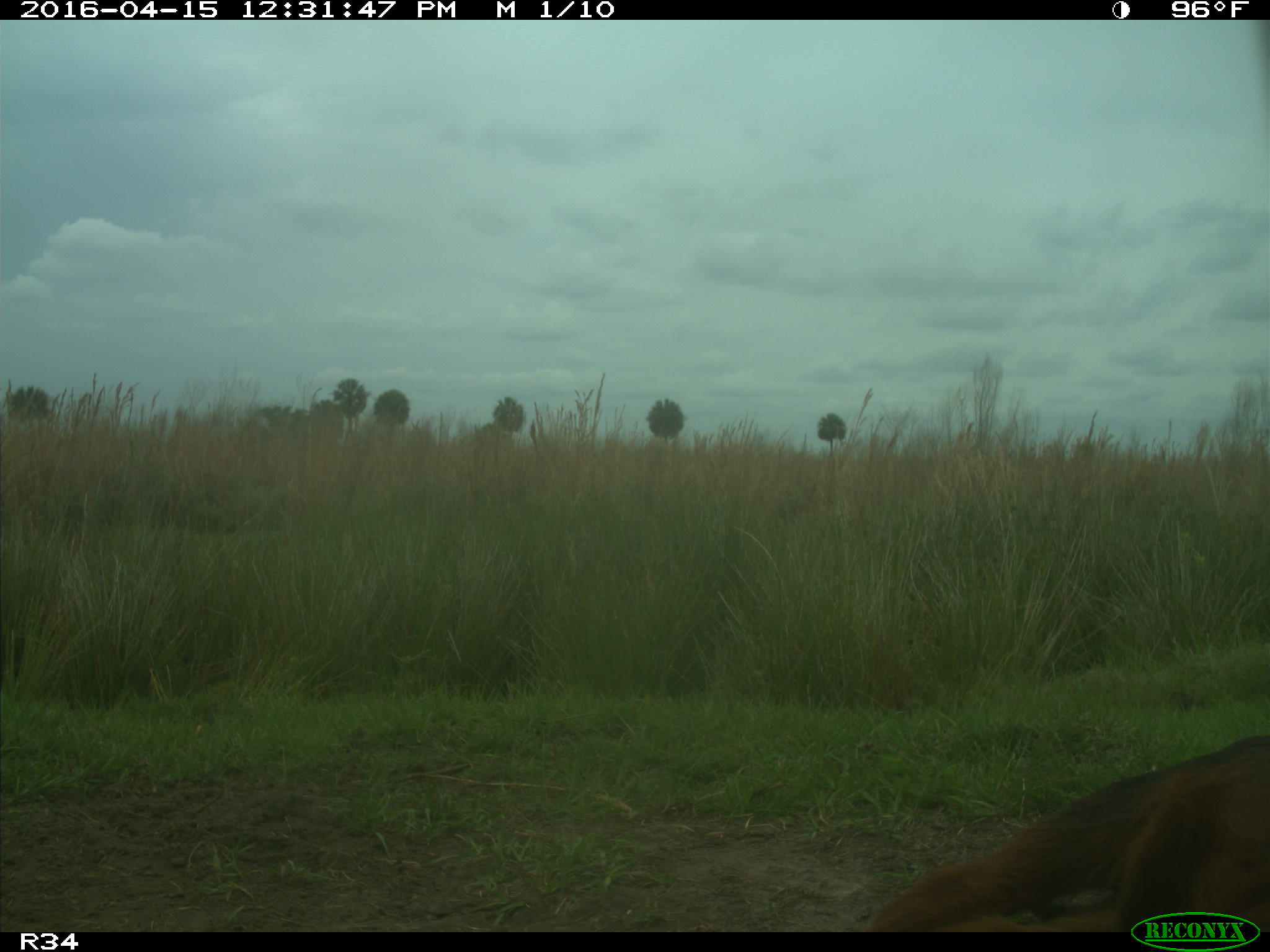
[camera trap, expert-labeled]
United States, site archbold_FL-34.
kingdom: Animalia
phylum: Chordata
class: Mammalia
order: Artiodactyla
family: Bovidae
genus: Bos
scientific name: Bos taurus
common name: domestic cow